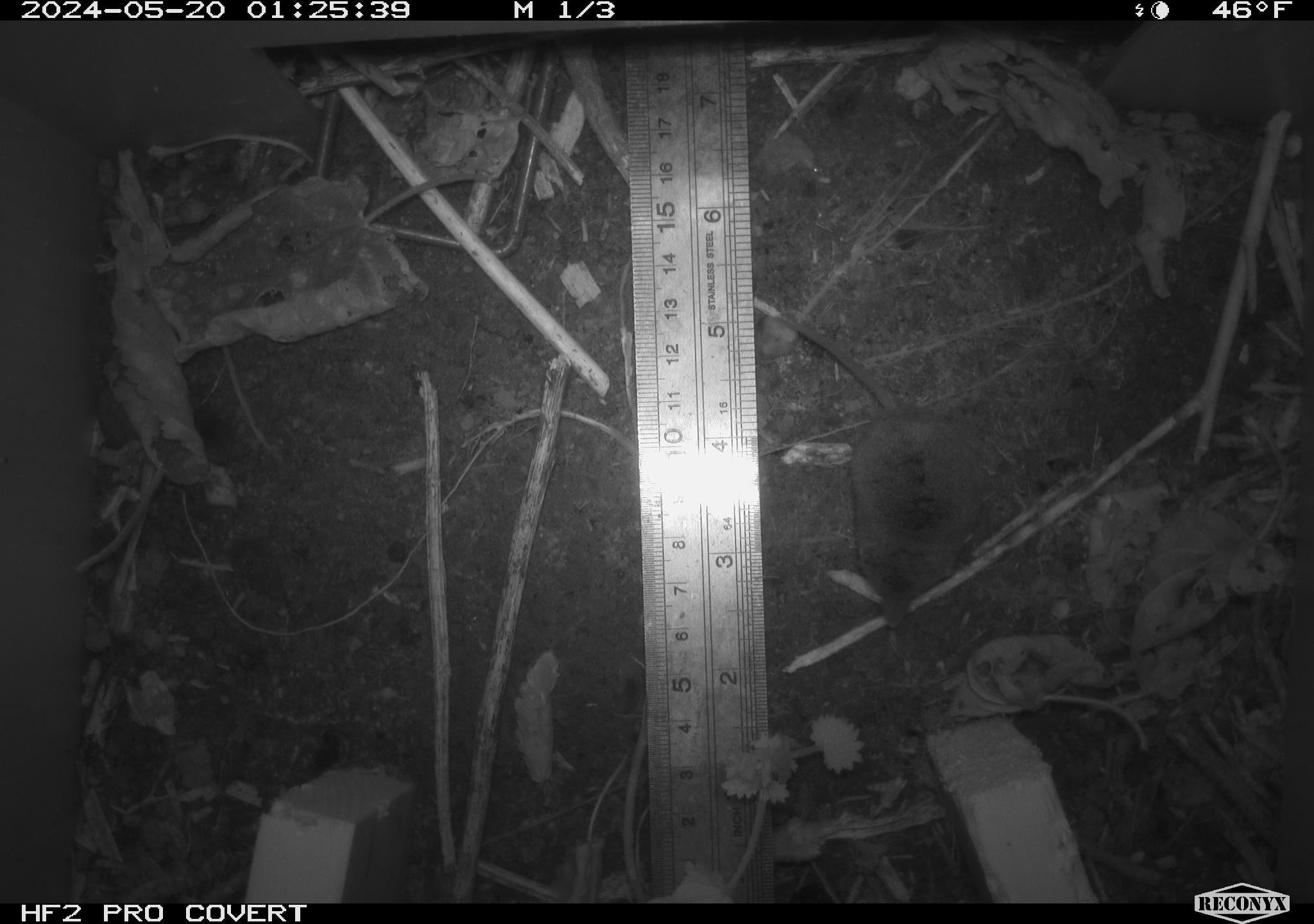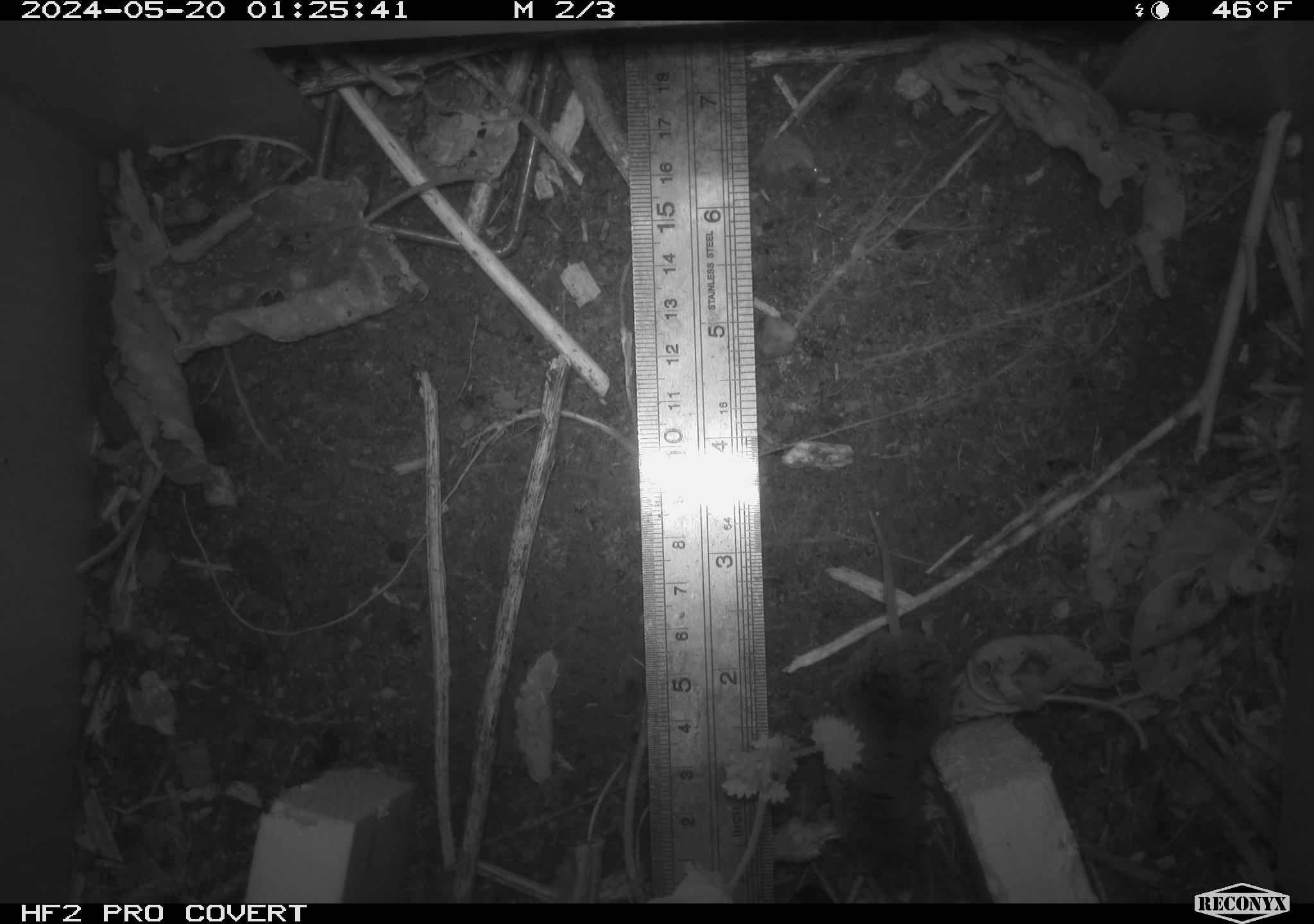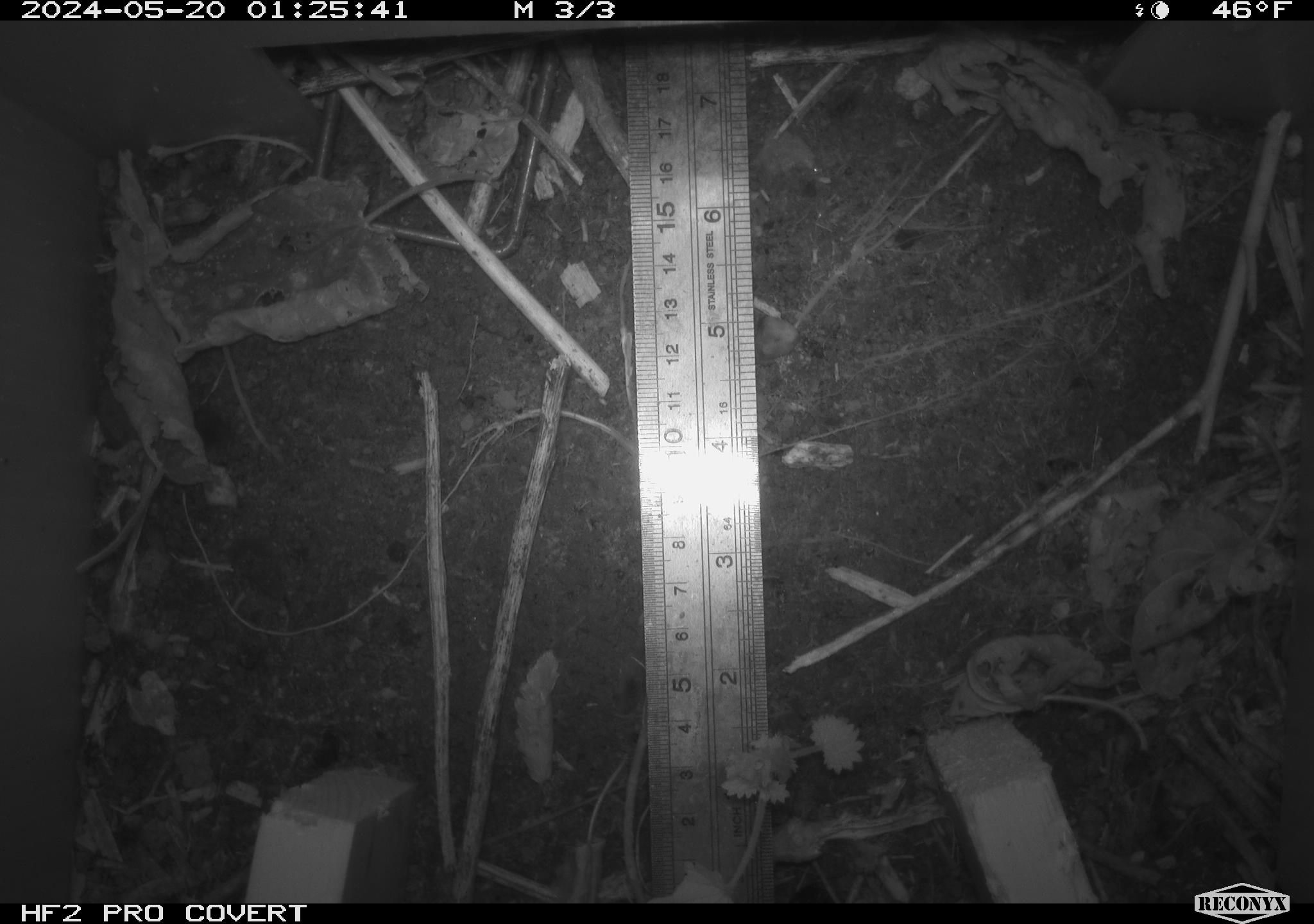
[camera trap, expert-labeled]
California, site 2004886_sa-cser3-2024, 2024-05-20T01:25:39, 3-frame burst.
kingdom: Animalia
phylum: Chordata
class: Mammalia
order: Eulipotyphla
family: Soricidae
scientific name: Soricidae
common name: shrews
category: soricidae family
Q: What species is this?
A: Soricidae family (shrews) (Soricidae).